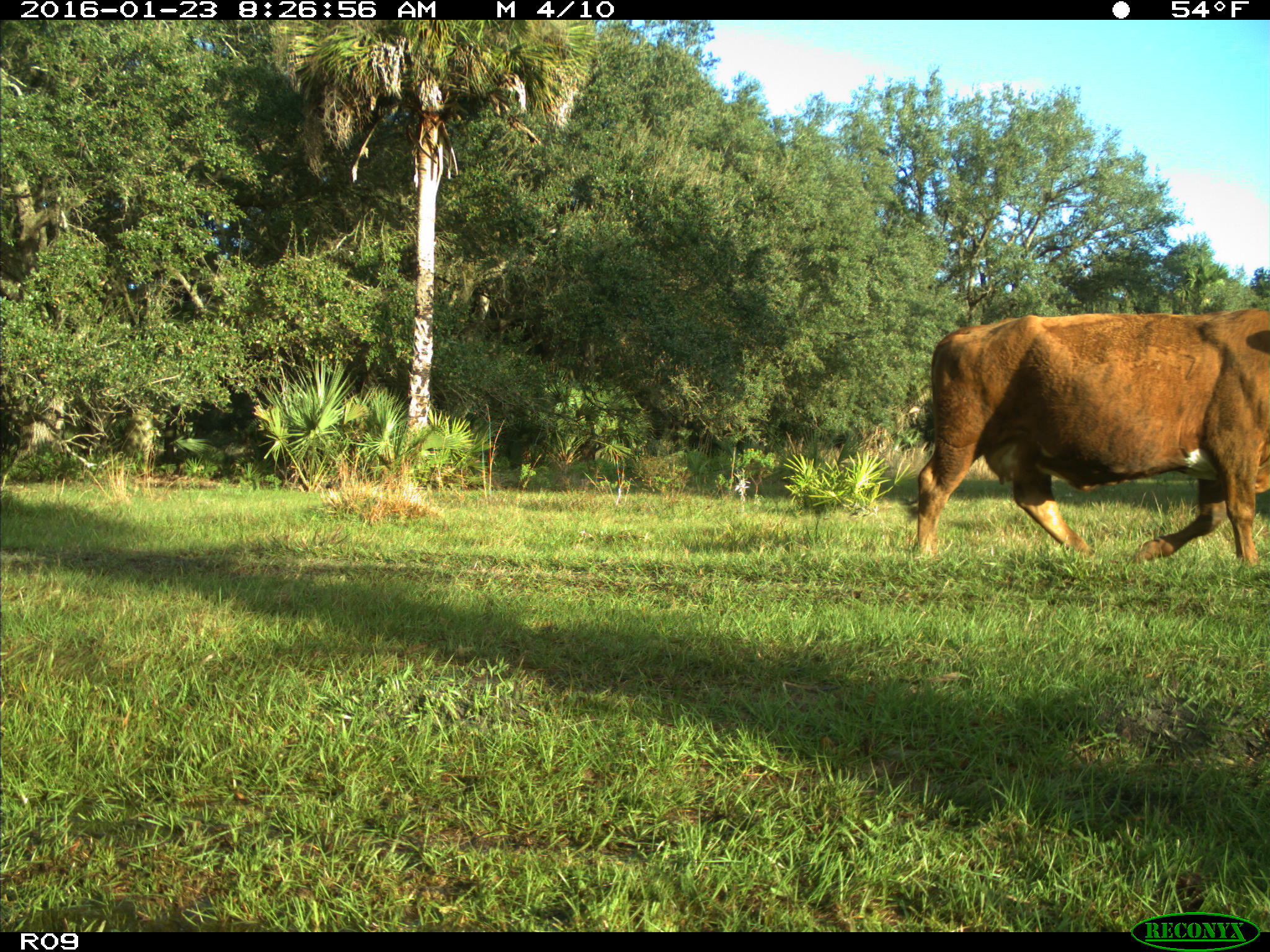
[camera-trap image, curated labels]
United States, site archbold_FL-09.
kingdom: Animalia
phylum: Chordata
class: Mammalia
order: Artiodactyla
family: Bovidae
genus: Bos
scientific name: Bos taurus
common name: domestic cow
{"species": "Bos taurus (domestic cow)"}